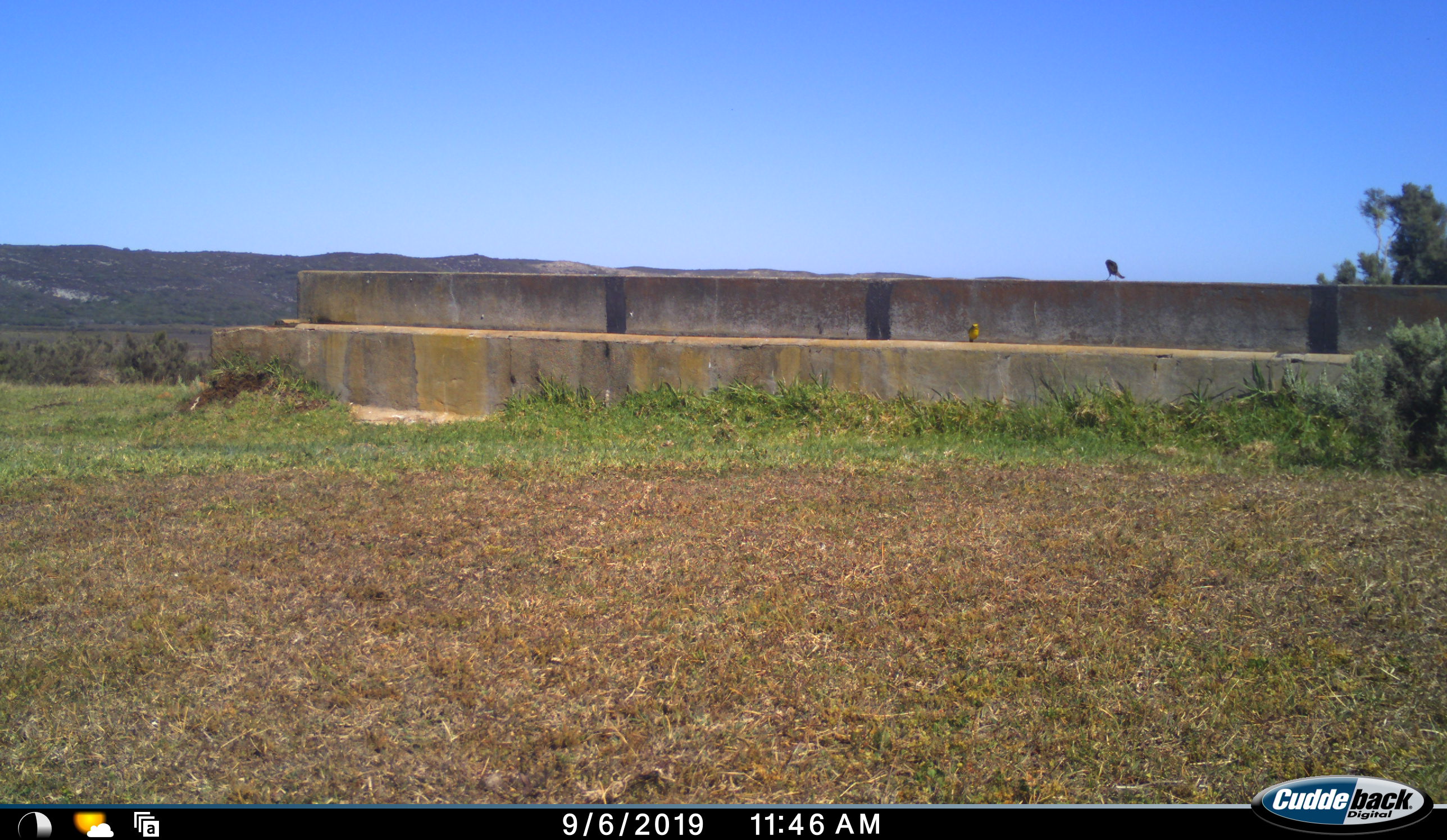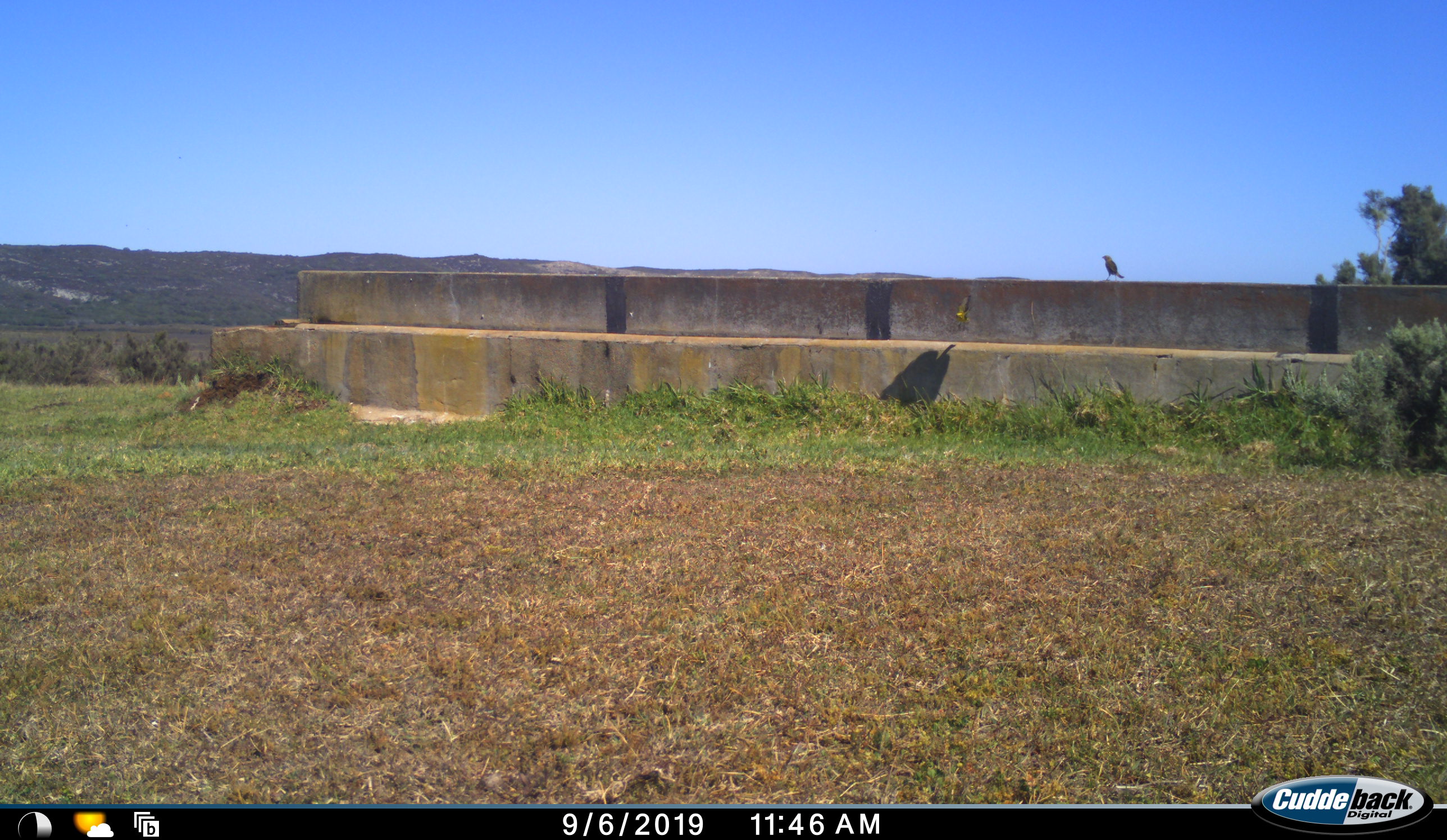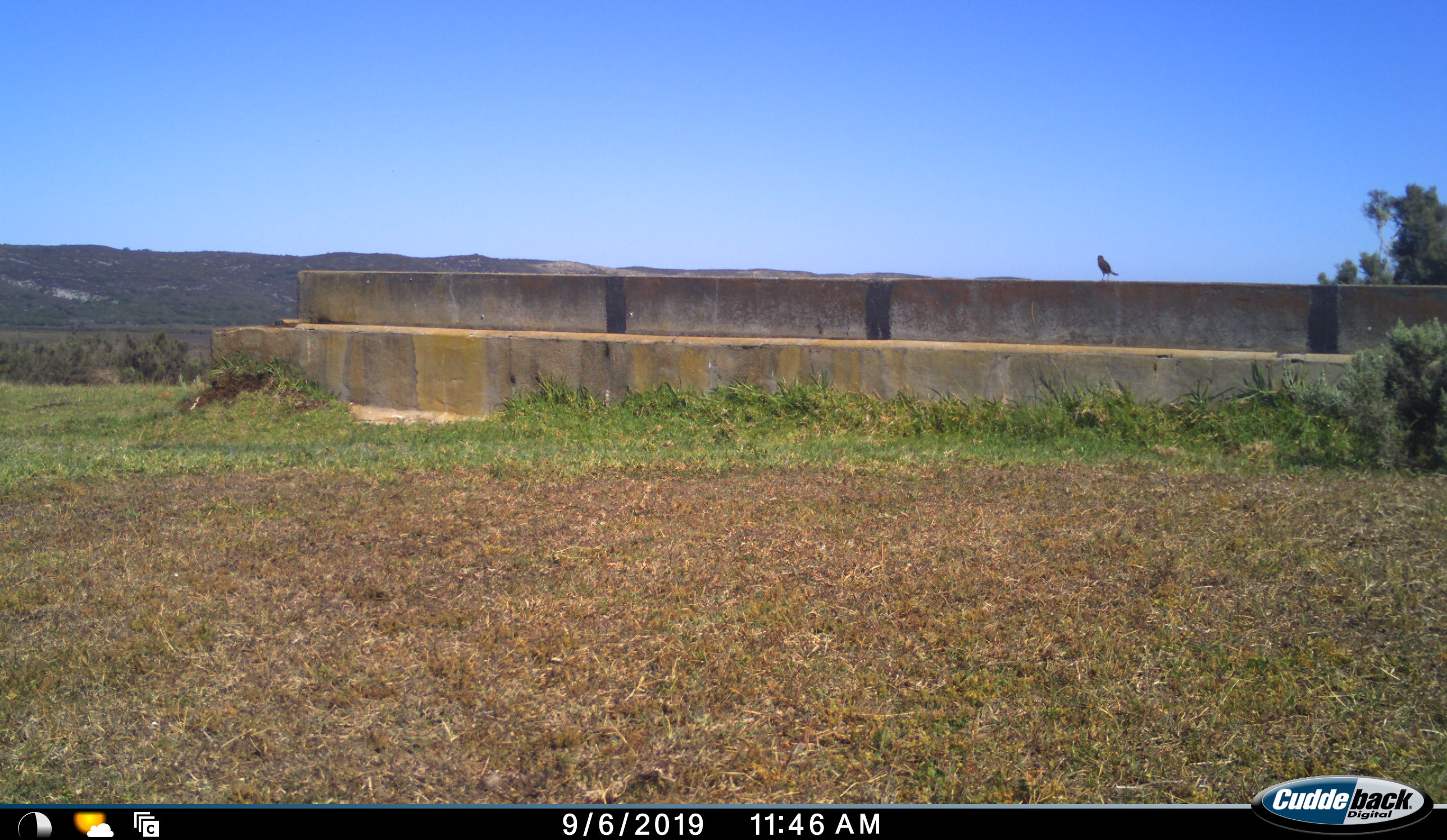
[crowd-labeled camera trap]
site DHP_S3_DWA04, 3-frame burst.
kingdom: Animalia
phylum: Chordata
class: Aves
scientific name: Aves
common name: bird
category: birdother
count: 2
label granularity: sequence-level